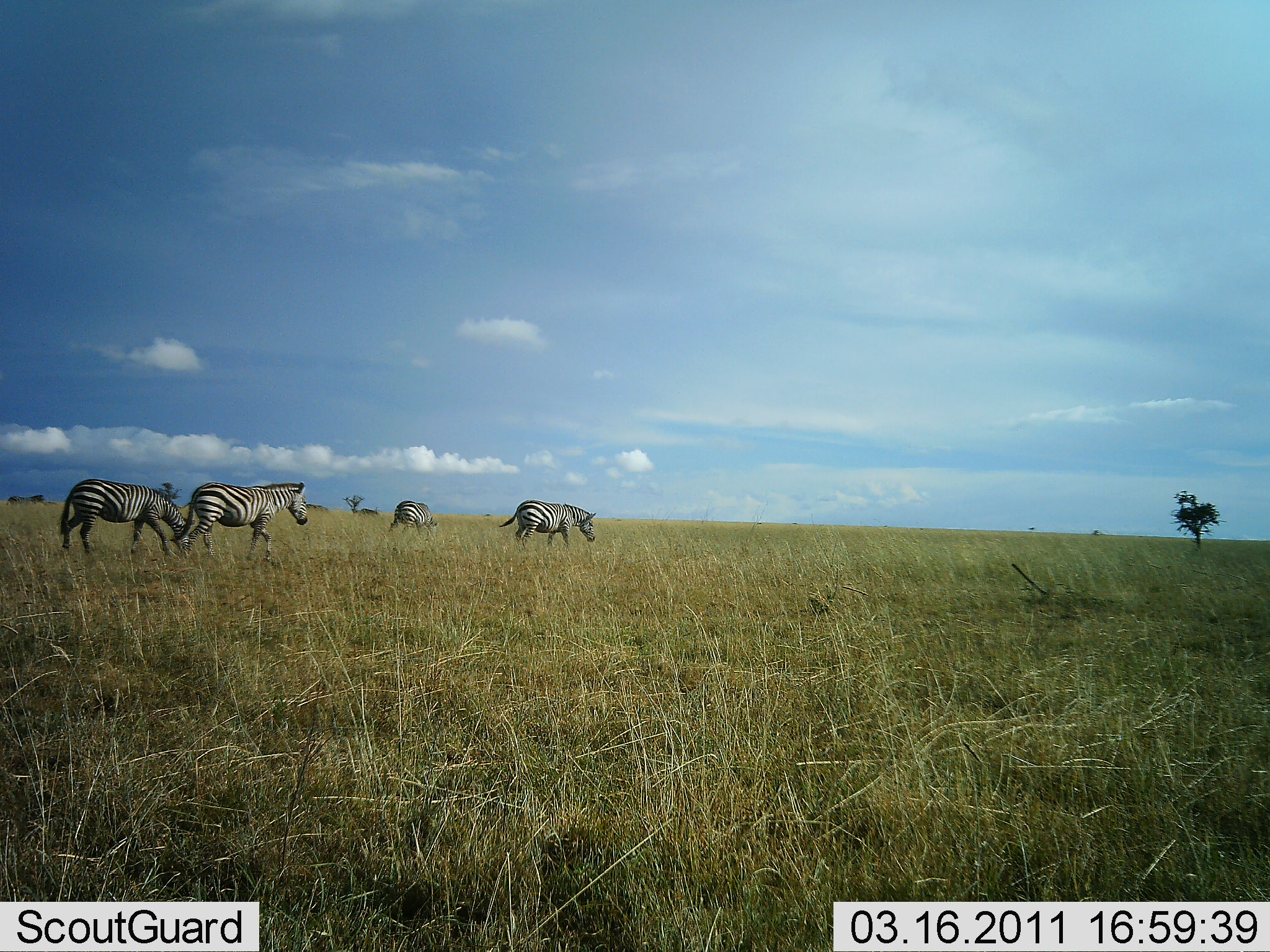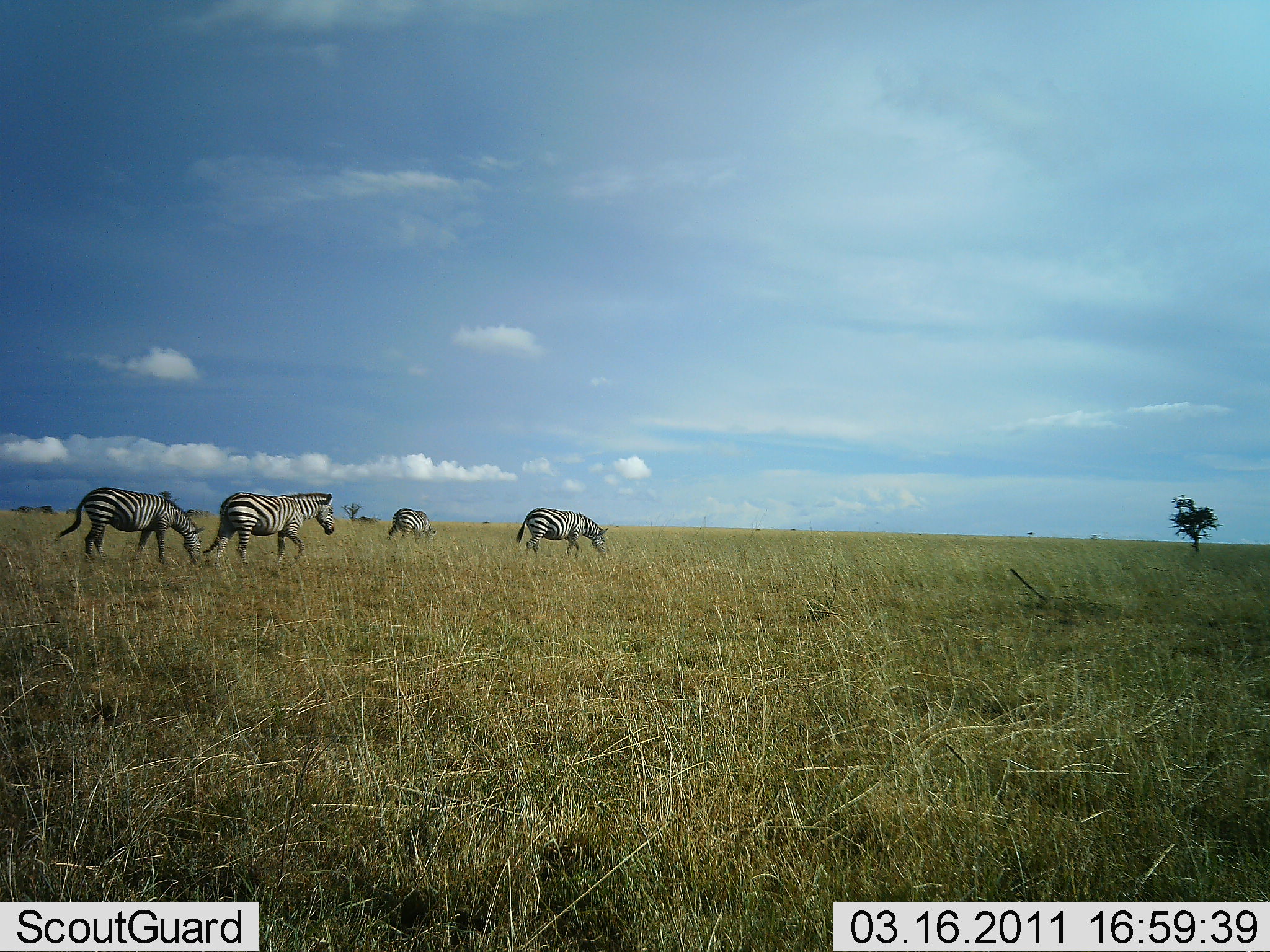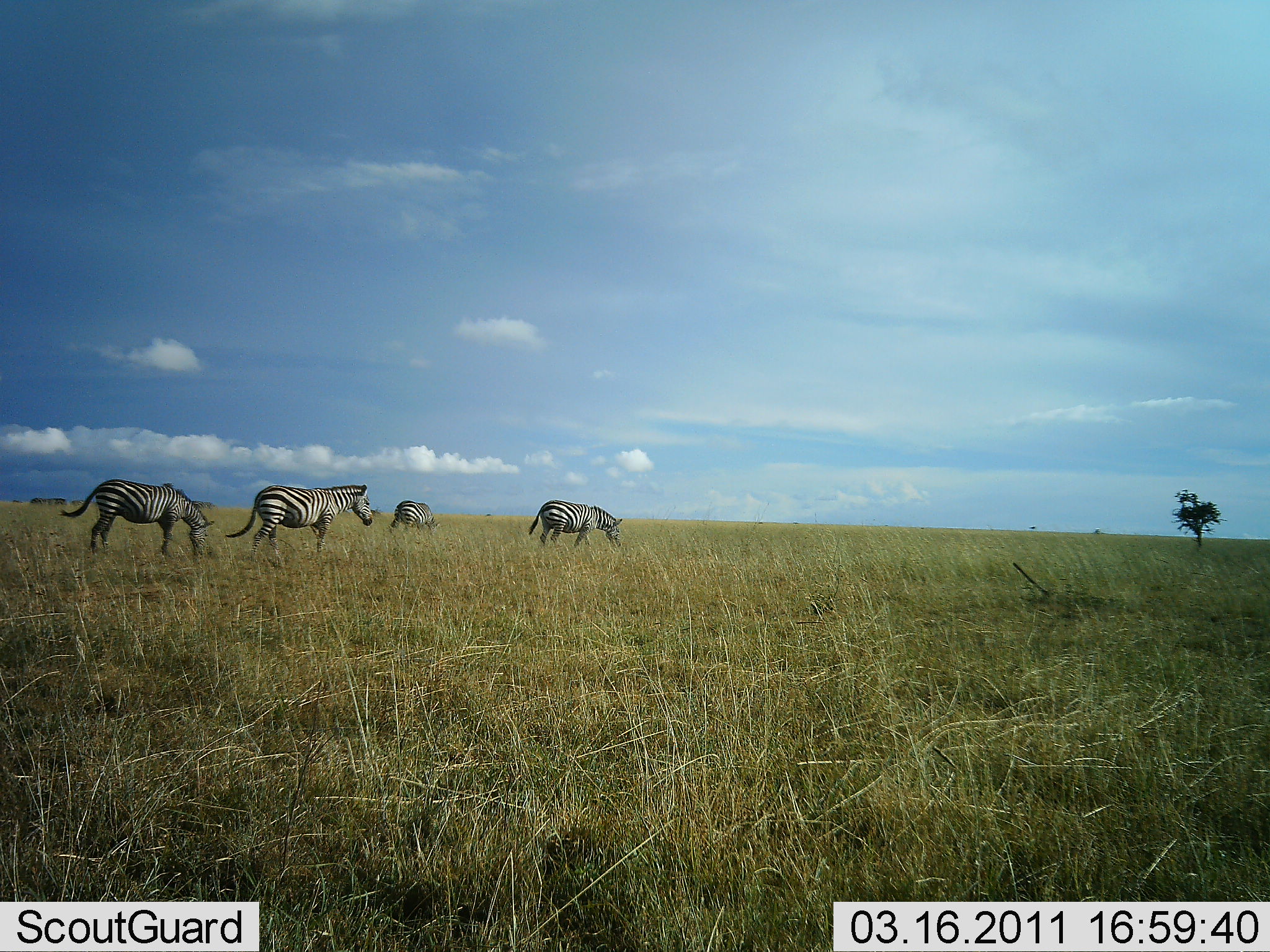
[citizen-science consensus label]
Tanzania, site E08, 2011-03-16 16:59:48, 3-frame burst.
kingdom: Animalia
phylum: Chordata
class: Mammalia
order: Perissodactyla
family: Equidae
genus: Equus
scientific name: Equus quagga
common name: plains zebra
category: zebra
Zebra (plains zebra) (Equus quagga), count 4. Behavior (volunteer vote fractions): standing 27%, resting 0%, moving 82%, interacting 0%. Young present (vote fraction): 0%. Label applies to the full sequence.